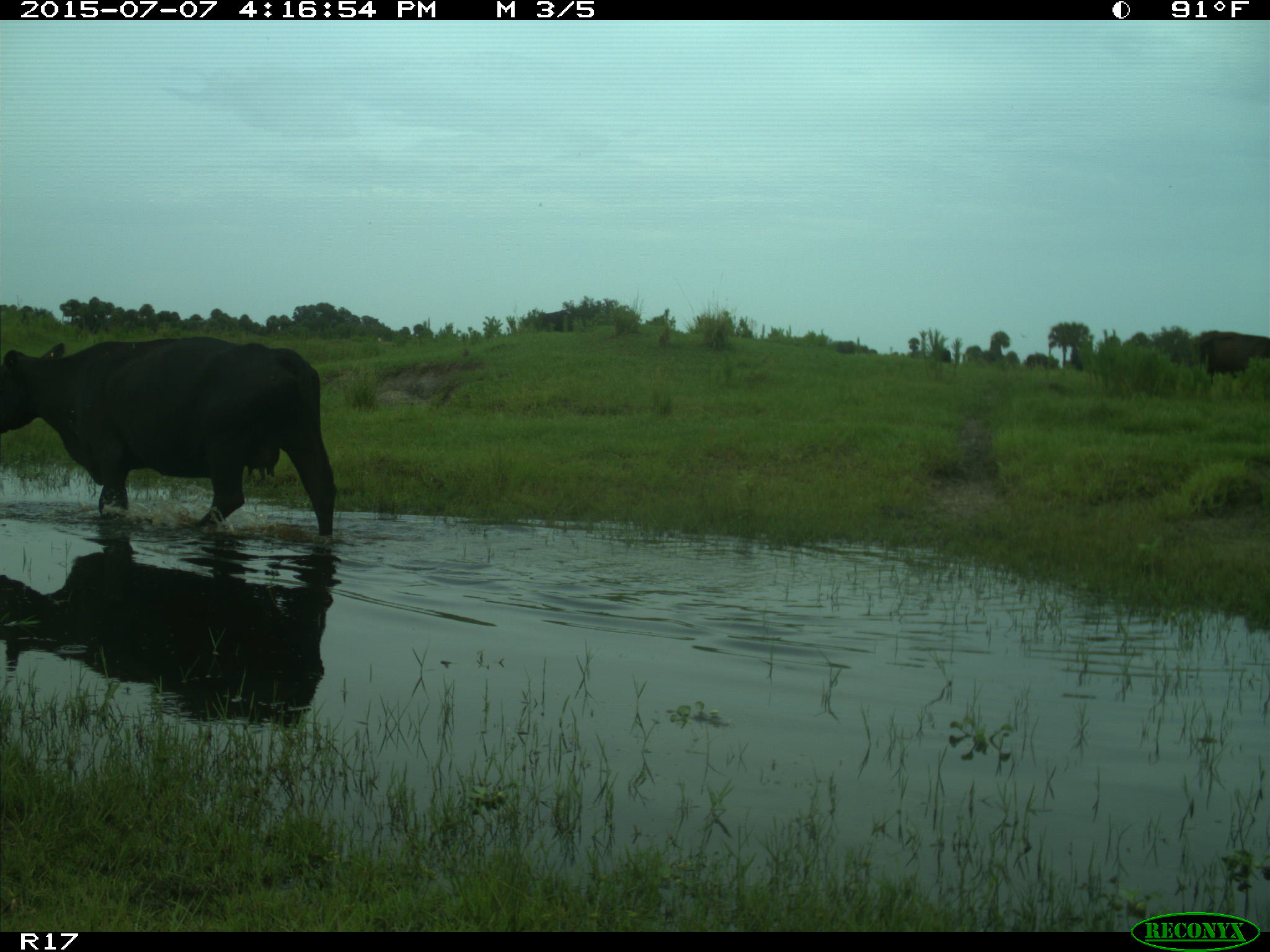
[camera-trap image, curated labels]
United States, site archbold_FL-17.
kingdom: Animalia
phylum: Chordata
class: Mammalia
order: Artiodactyla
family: Bovidae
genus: Bos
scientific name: Bos taurus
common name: domestic cow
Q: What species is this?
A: Bos taurus (domestic cow).